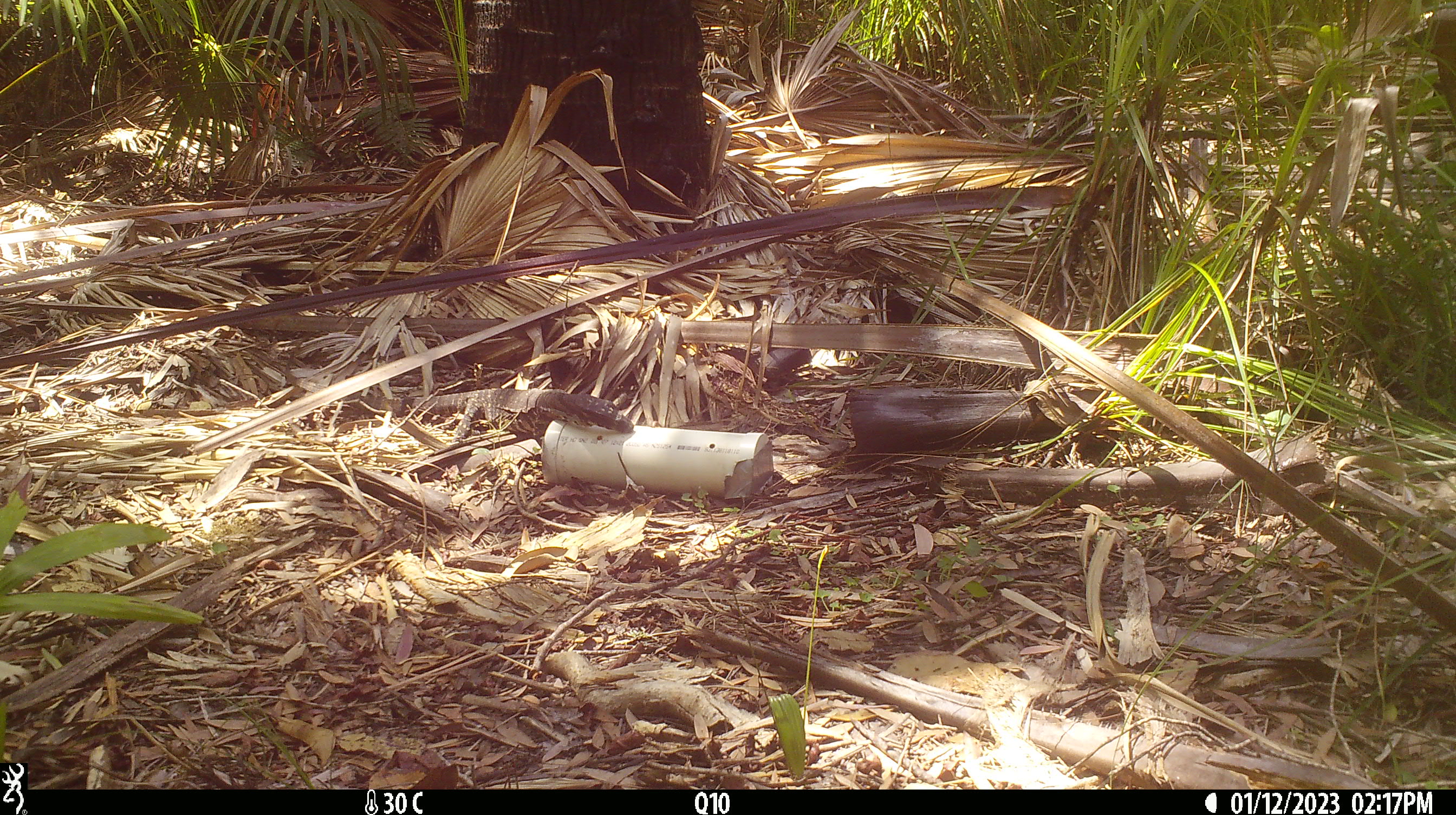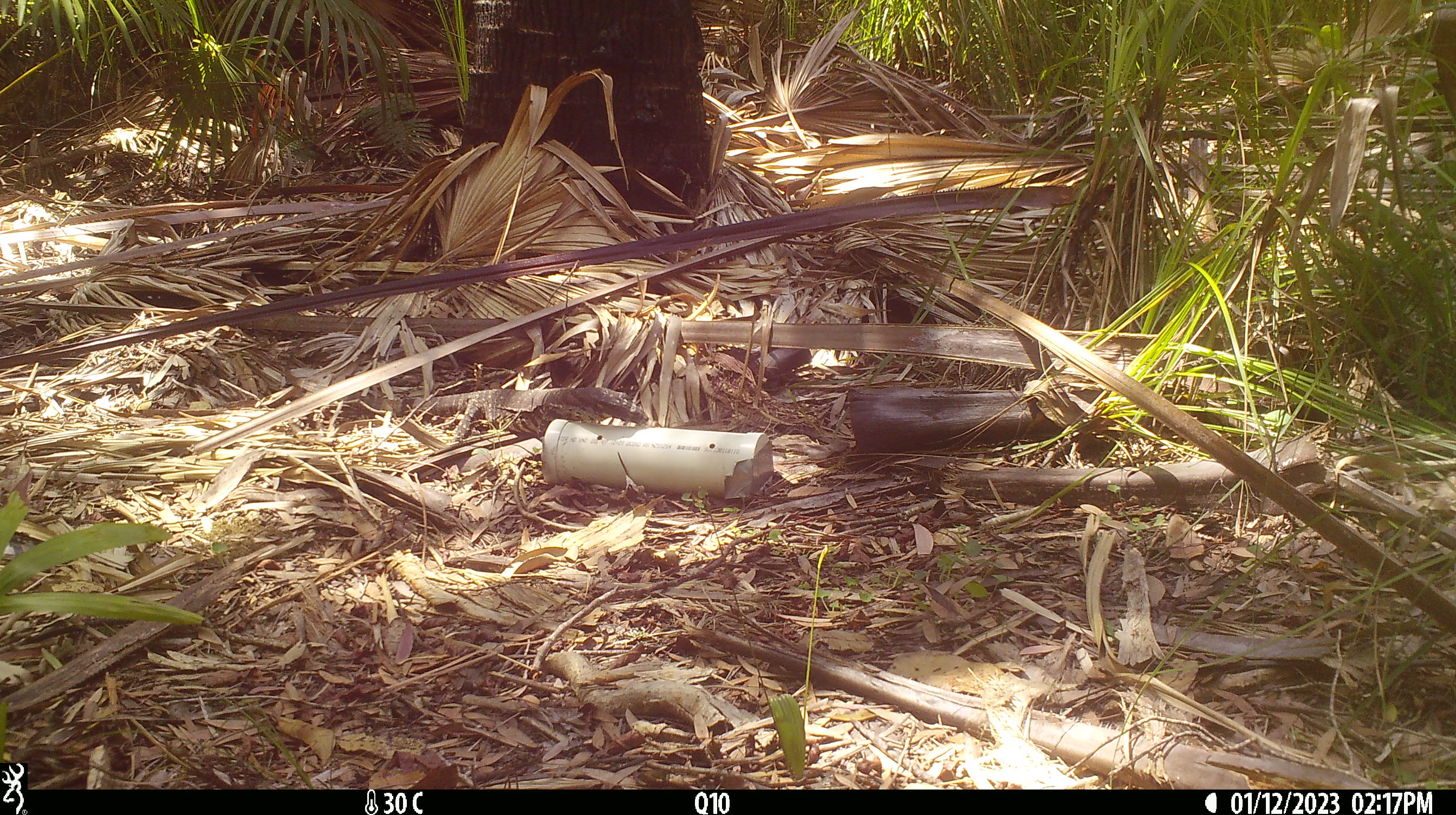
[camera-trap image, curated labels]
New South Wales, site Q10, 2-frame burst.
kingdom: Animalia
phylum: Chordata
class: Reptilia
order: Squamata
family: Varanidae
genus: Varanus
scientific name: Varanus varius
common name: lace monitor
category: goanna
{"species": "goanna (lace monitor) (Varanus varius)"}